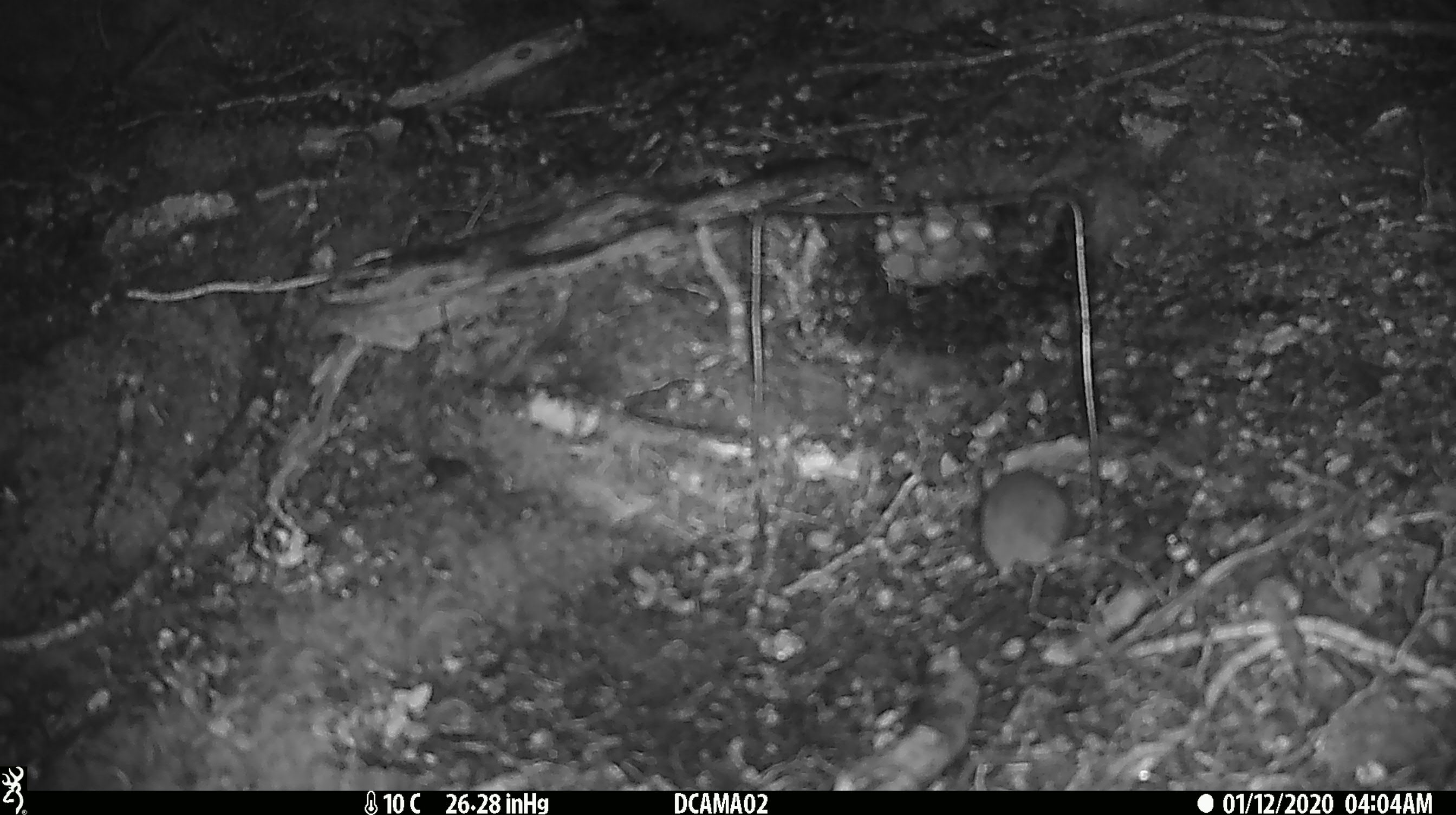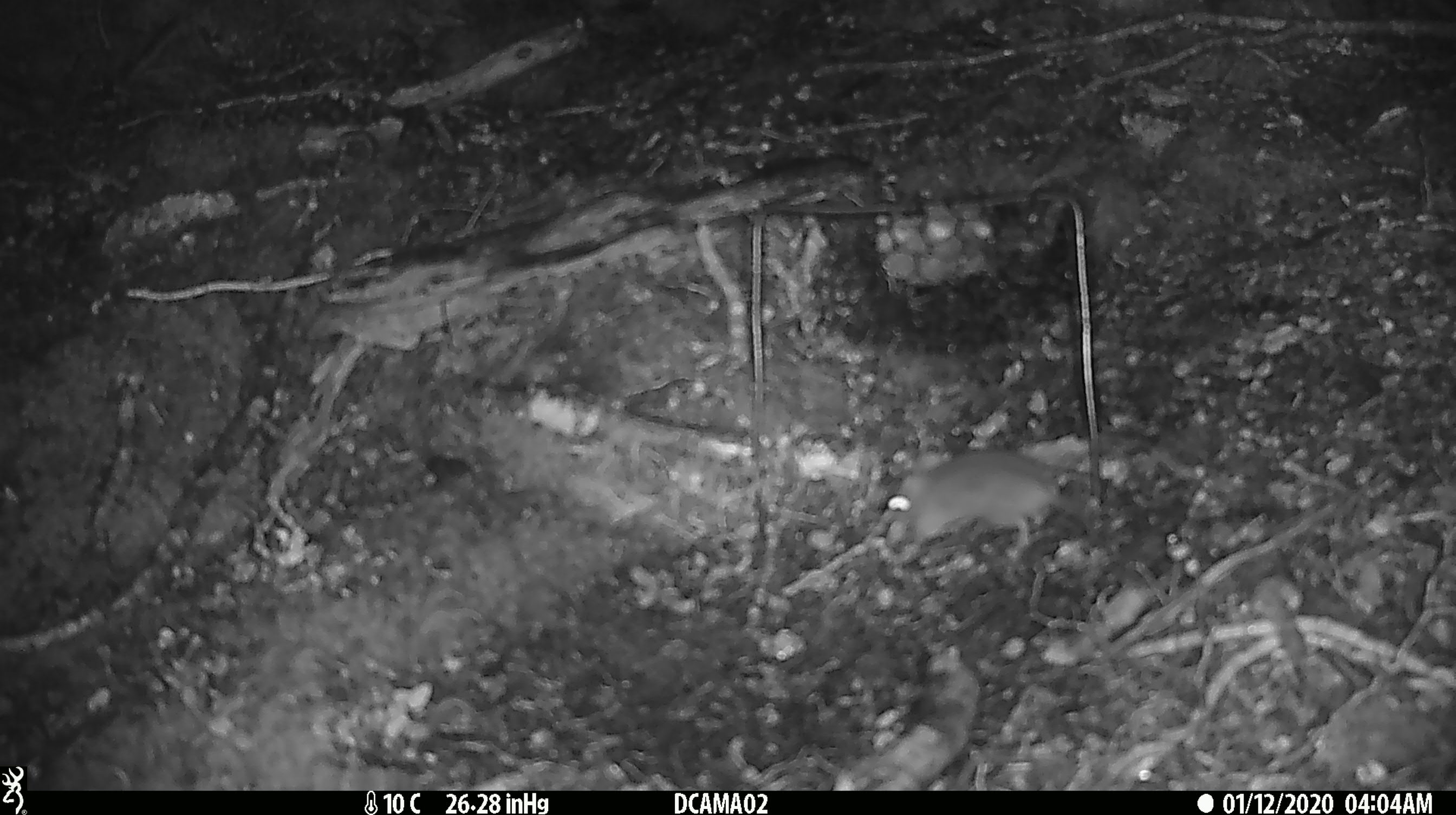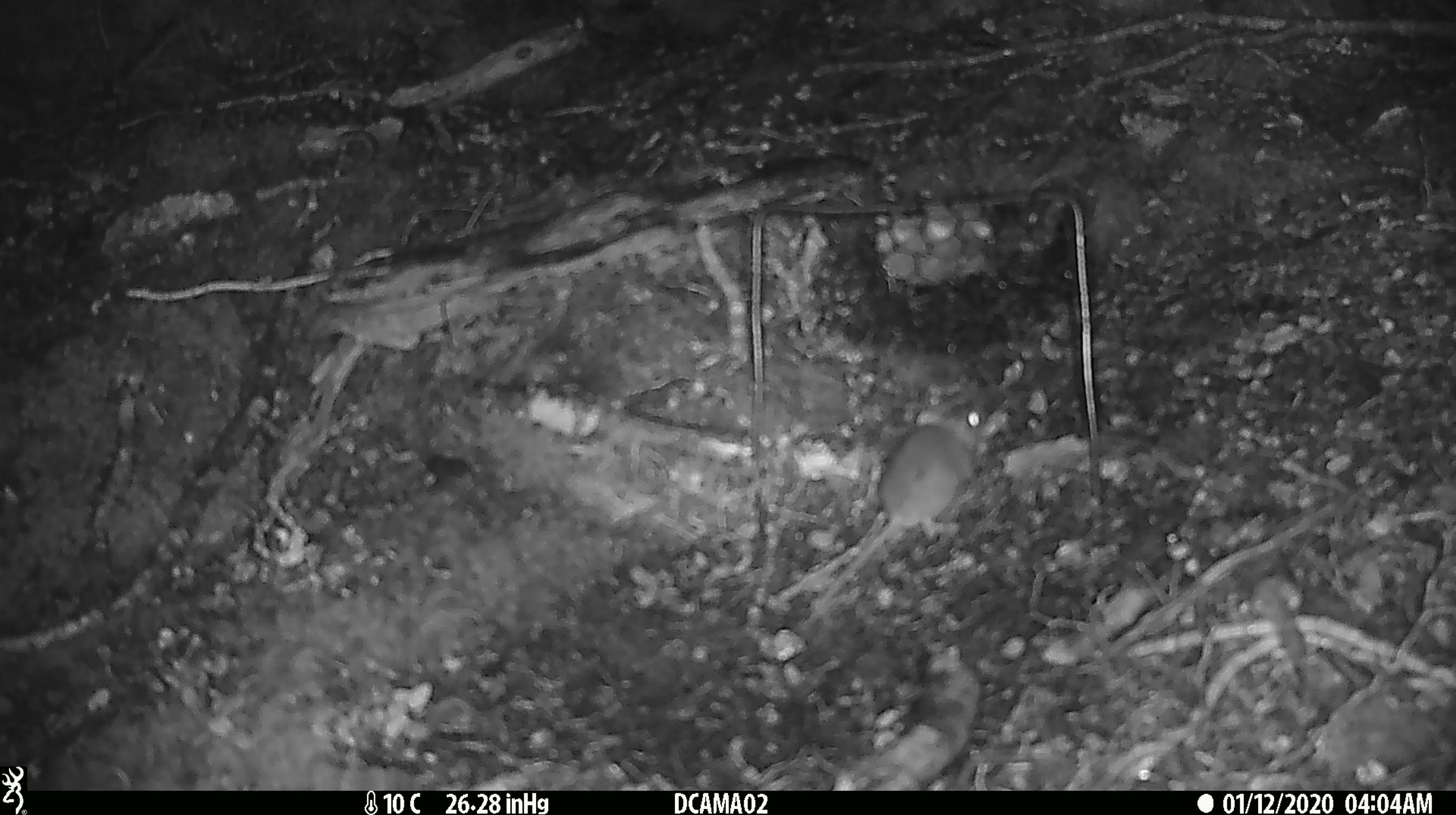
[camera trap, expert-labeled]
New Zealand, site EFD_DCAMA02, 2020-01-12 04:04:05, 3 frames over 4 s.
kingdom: Animalia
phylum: Chordata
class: Mammalia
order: Rodentia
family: Muridae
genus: Mus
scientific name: Mus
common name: mouse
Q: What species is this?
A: Mouse (Mus).